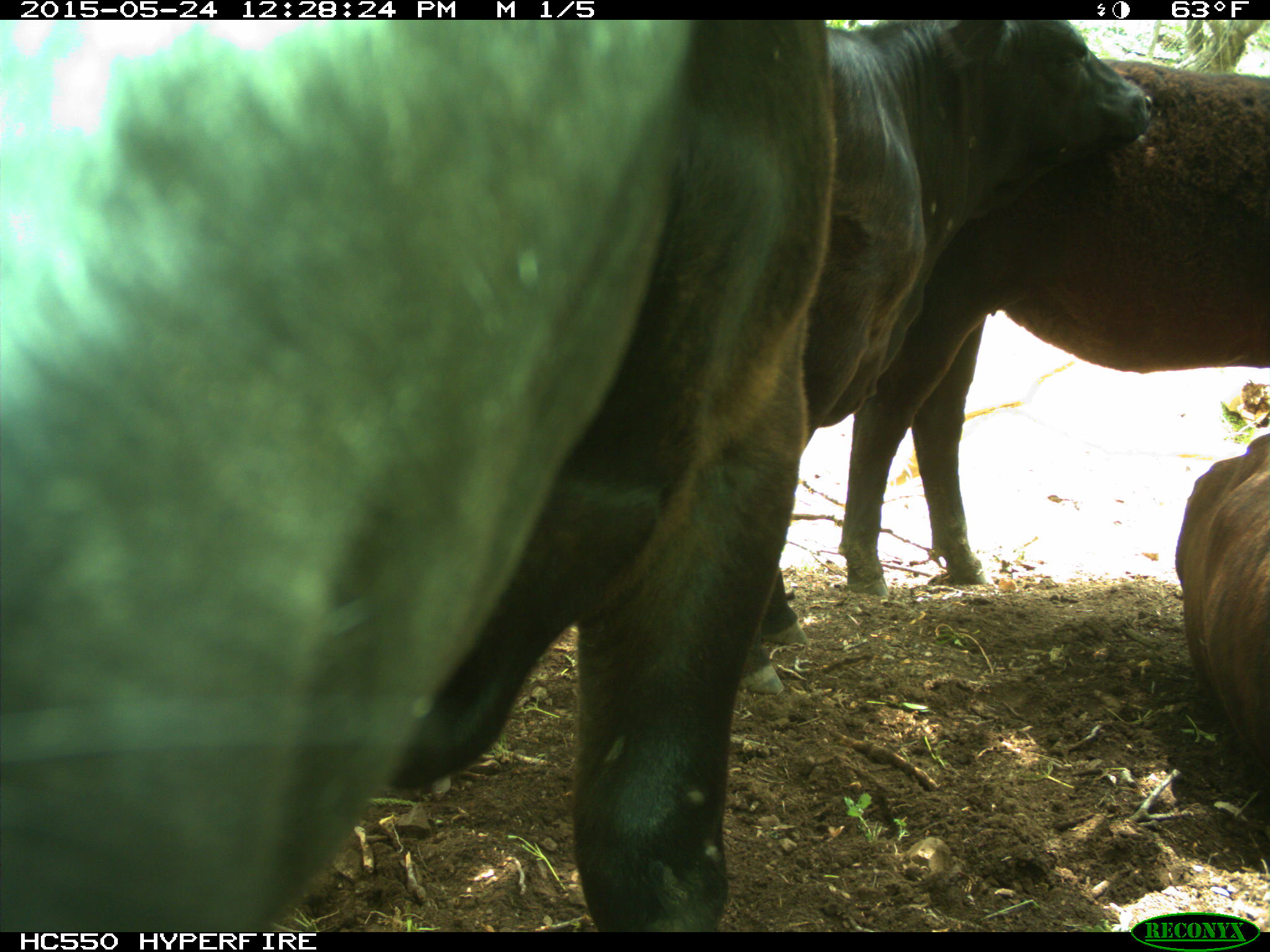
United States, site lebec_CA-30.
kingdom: Animalia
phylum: Chordata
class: Mammalia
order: Artiodactyla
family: Bovidae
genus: Bos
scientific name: Bos taurus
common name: domestic cow